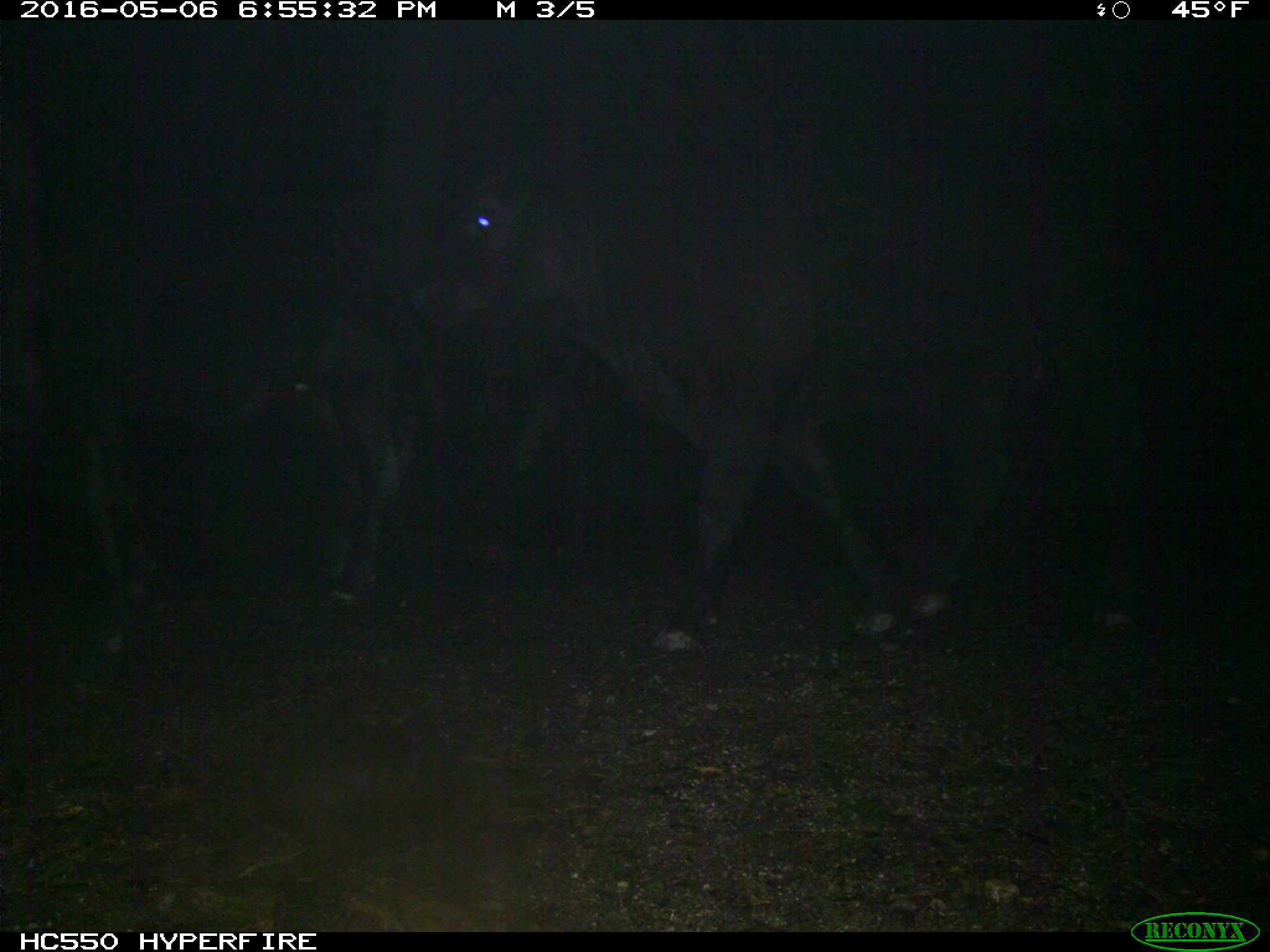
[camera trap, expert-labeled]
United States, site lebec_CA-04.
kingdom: Animalia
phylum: Chordata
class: Mammalia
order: Artiodactyla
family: Bovidae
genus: Bos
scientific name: Bos taurus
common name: domestic cow